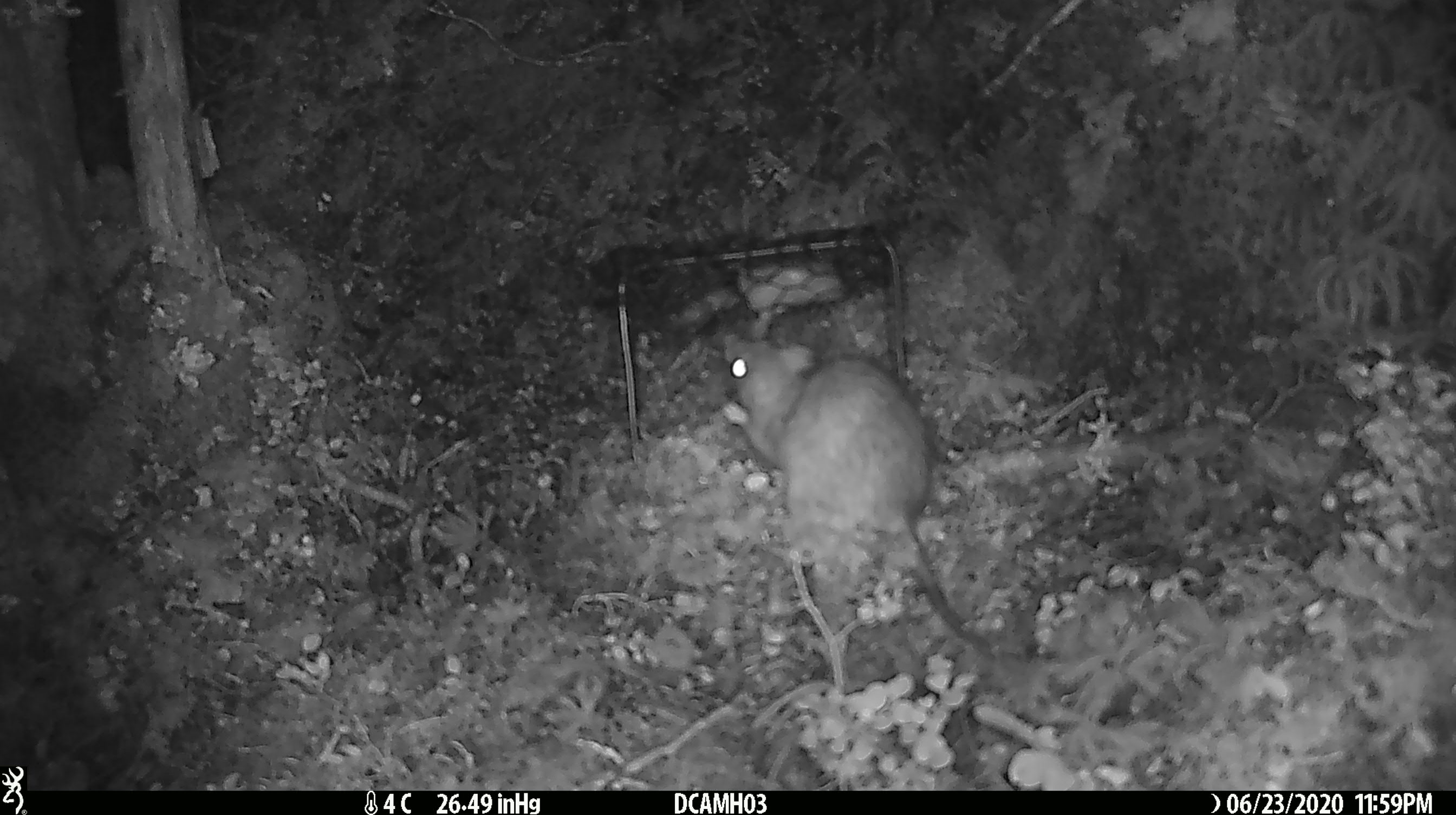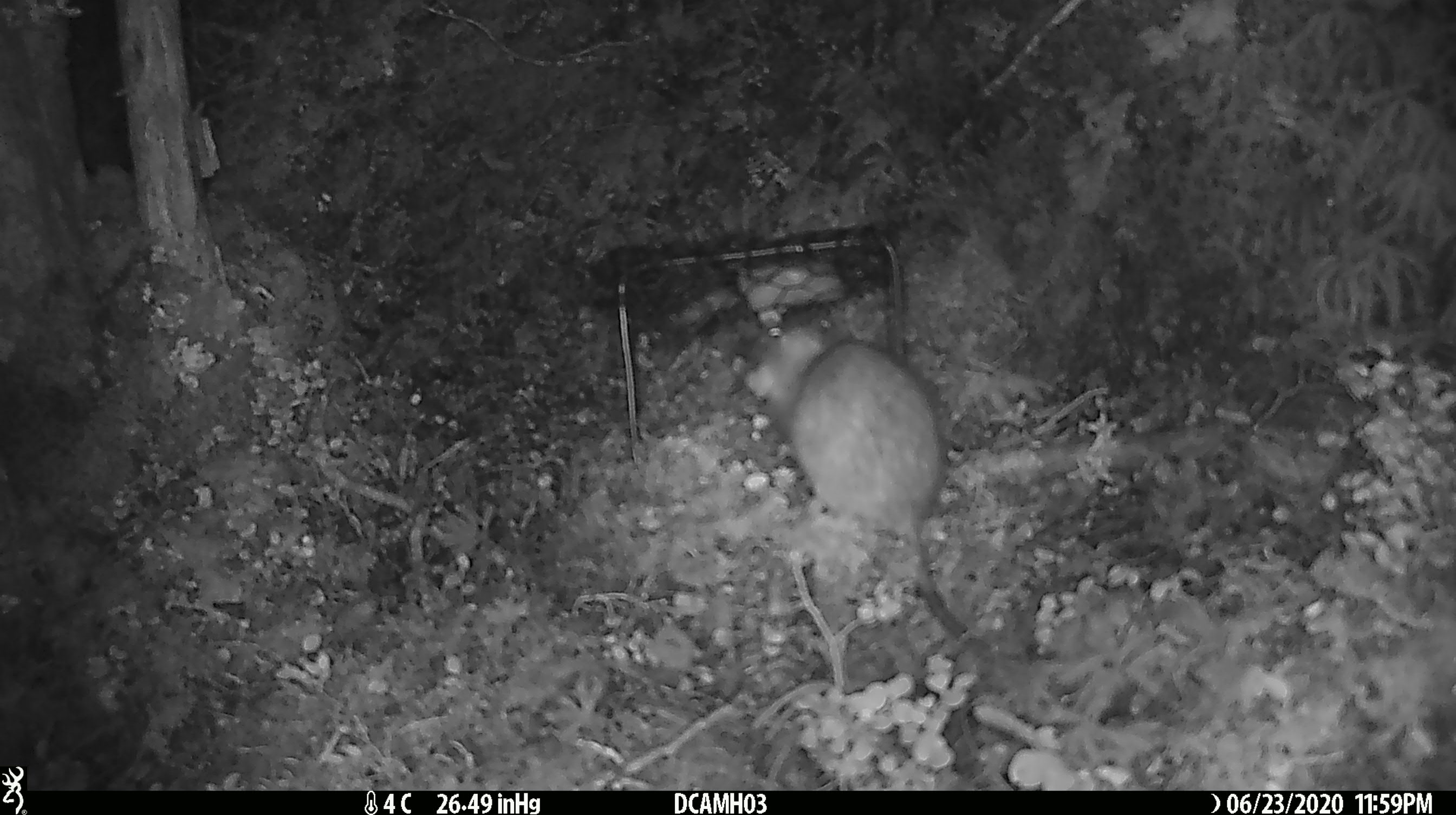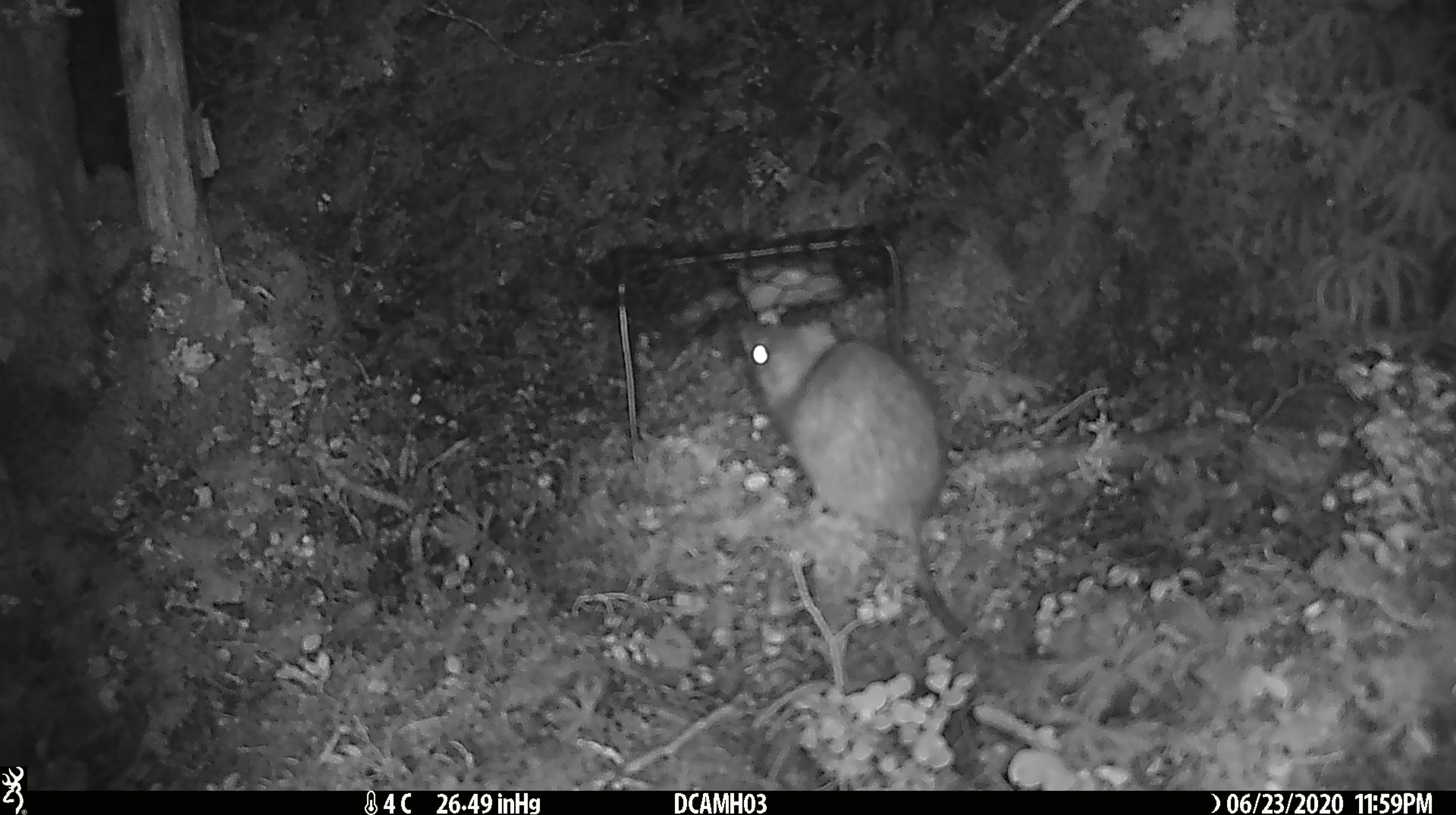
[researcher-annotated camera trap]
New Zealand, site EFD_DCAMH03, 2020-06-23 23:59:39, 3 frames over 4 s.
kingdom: Animalia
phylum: Chordata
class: Mammalia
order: Rodentia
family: Muridae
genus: Rattus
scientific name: Rattus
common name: rat